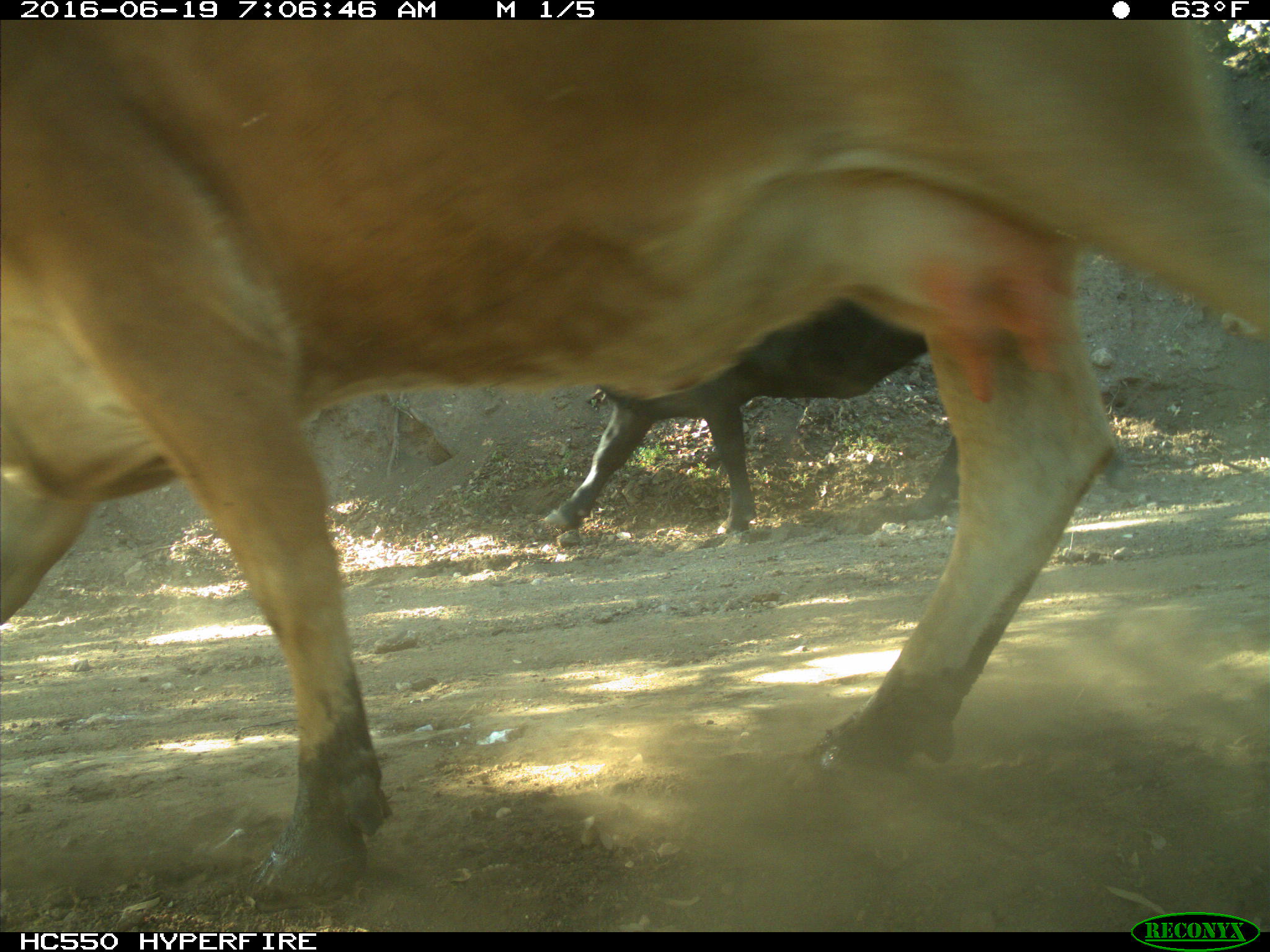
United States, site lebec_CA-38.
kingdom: Animalia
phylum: Chordata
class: Mammalia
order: Artiodactyla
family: Bovidae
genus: Bos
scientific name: Bos taurus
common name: domestic cow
Bos taurus (domestic cow).